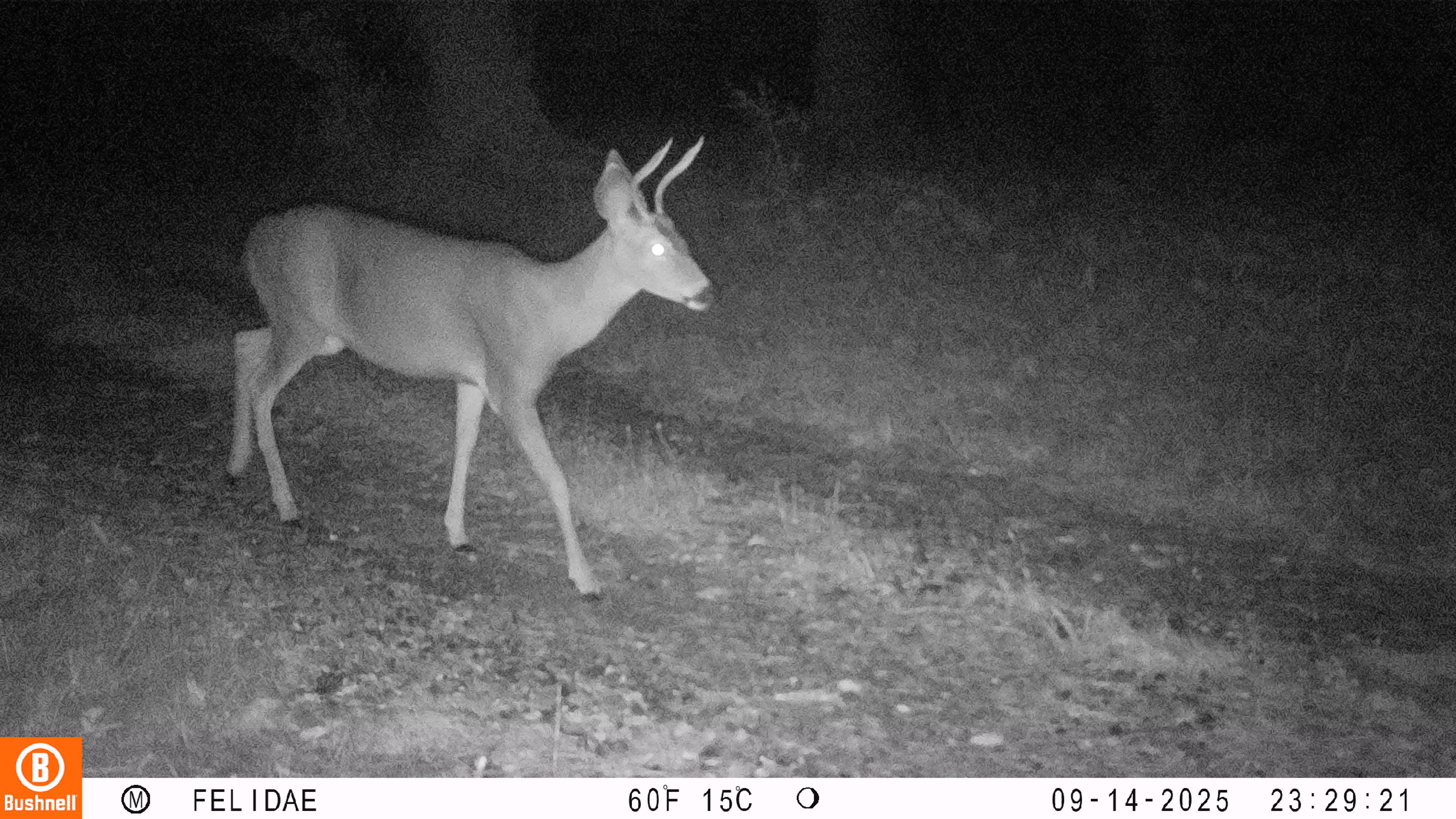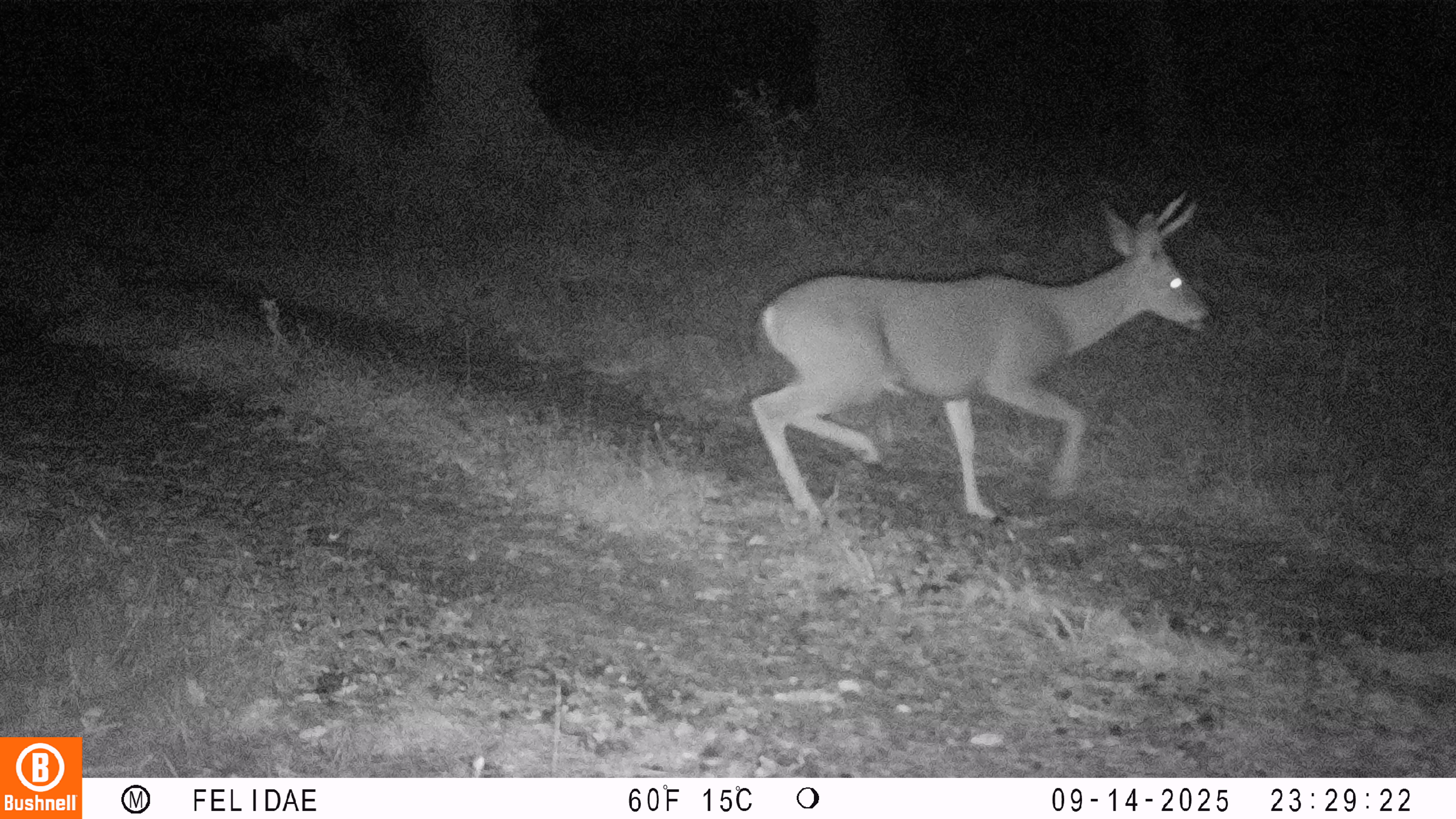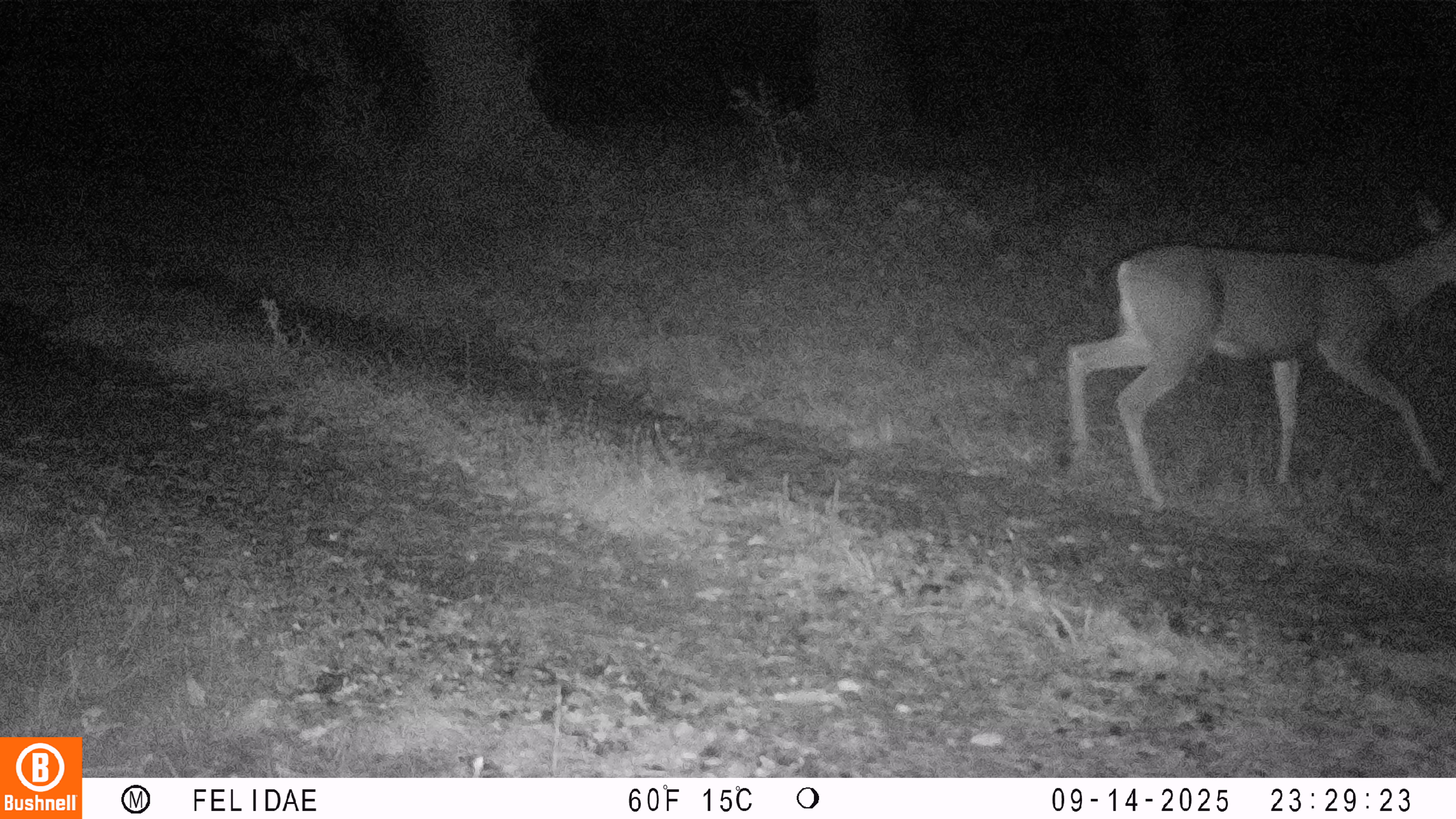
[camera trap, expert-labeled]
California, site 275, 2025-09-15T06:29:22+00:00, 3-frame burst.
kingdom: Animalia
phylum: Chordata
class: Mammalia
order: Artiodactyla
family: Cervidae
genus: Odocoileus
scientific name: Odocoileus hemionus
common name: mule deer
Mule deer (Odocoileus hemionus).